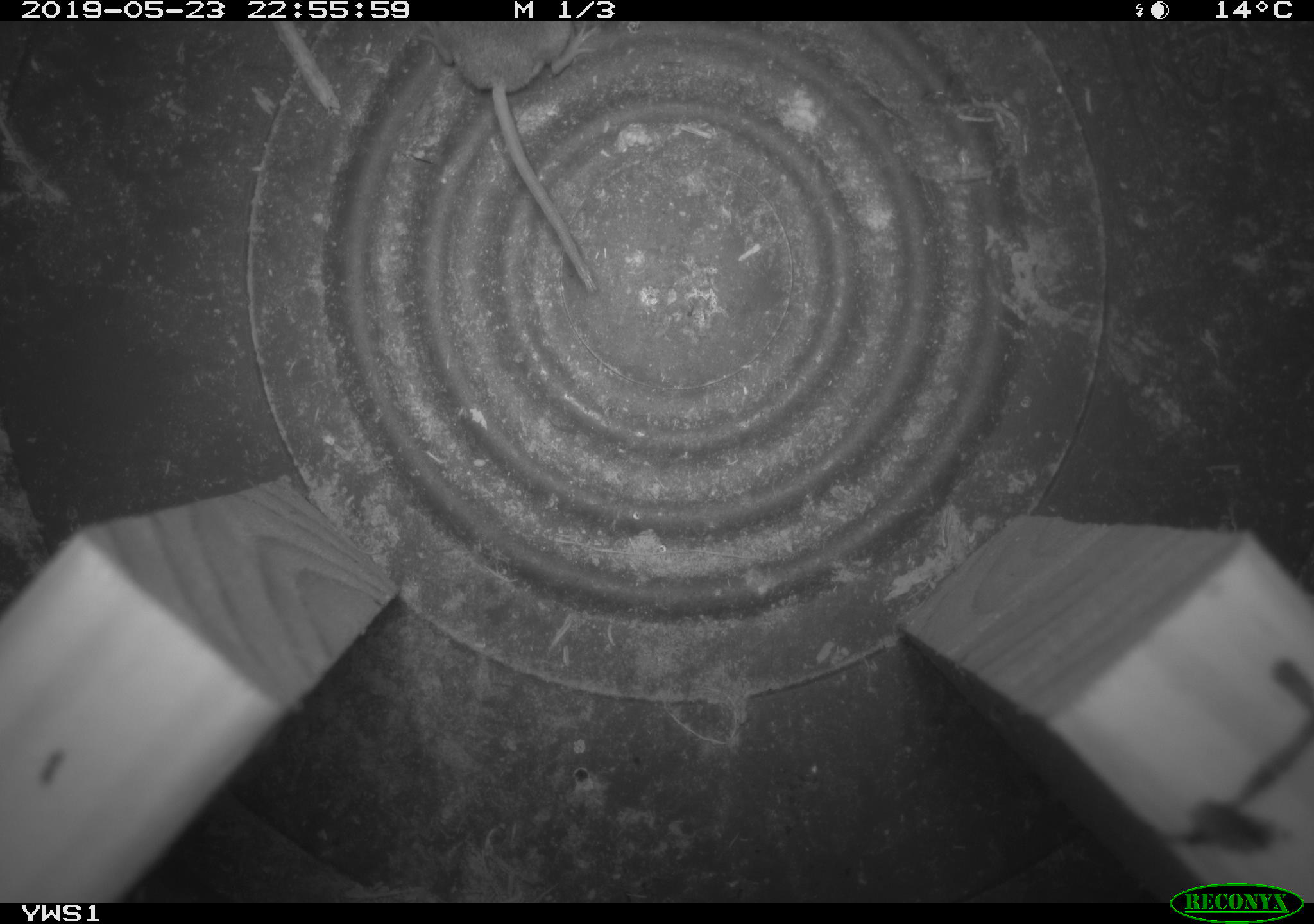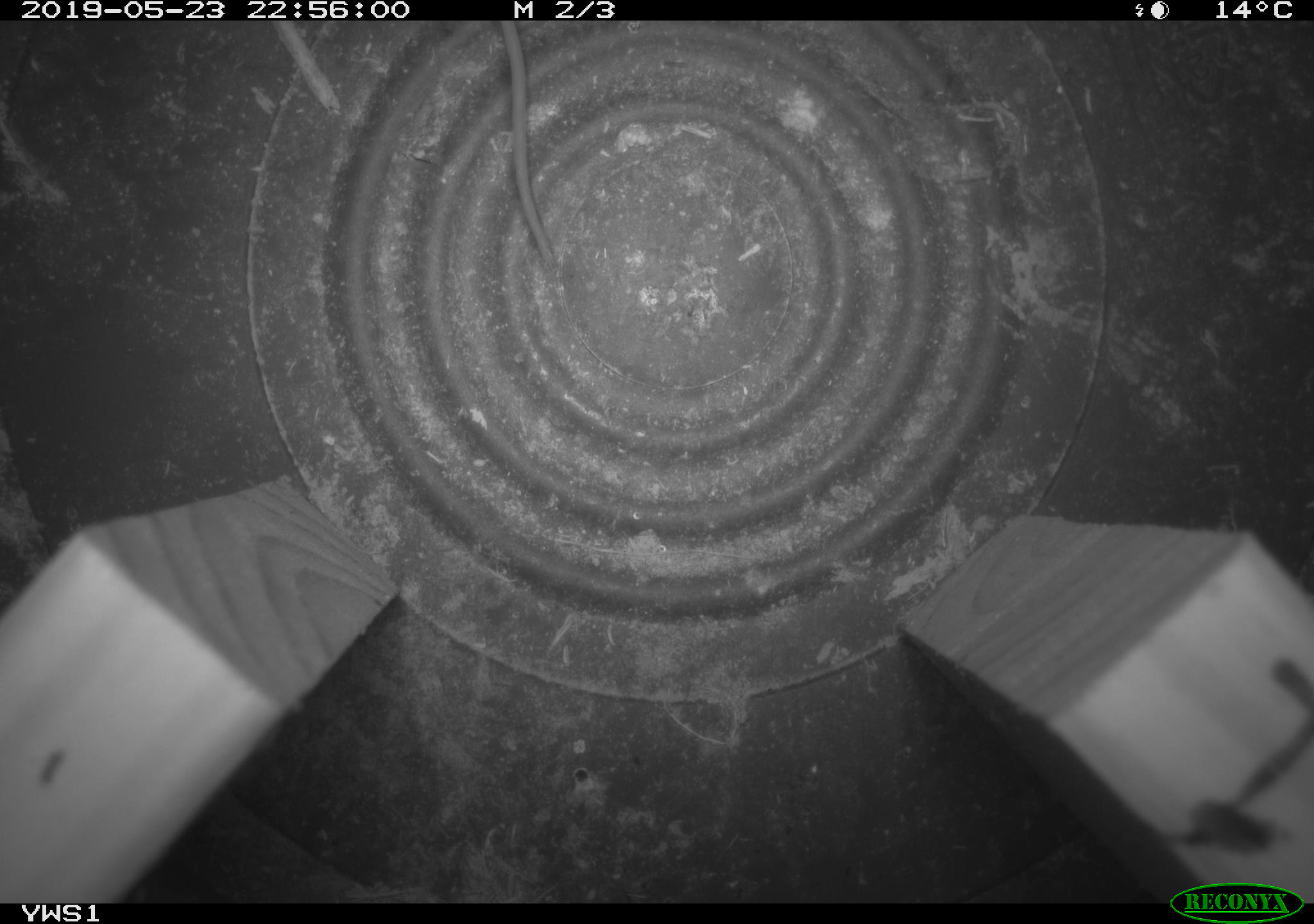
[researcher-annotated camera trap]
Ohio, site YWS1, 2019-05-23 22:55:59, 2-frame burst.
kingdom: Animalia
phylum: Chordata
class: Mammalia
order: Eulipotyphla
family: Soricidae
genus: Sorex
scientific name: Sorex cinereus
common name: masked shrew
Masked shrew (Sorex cinereus).